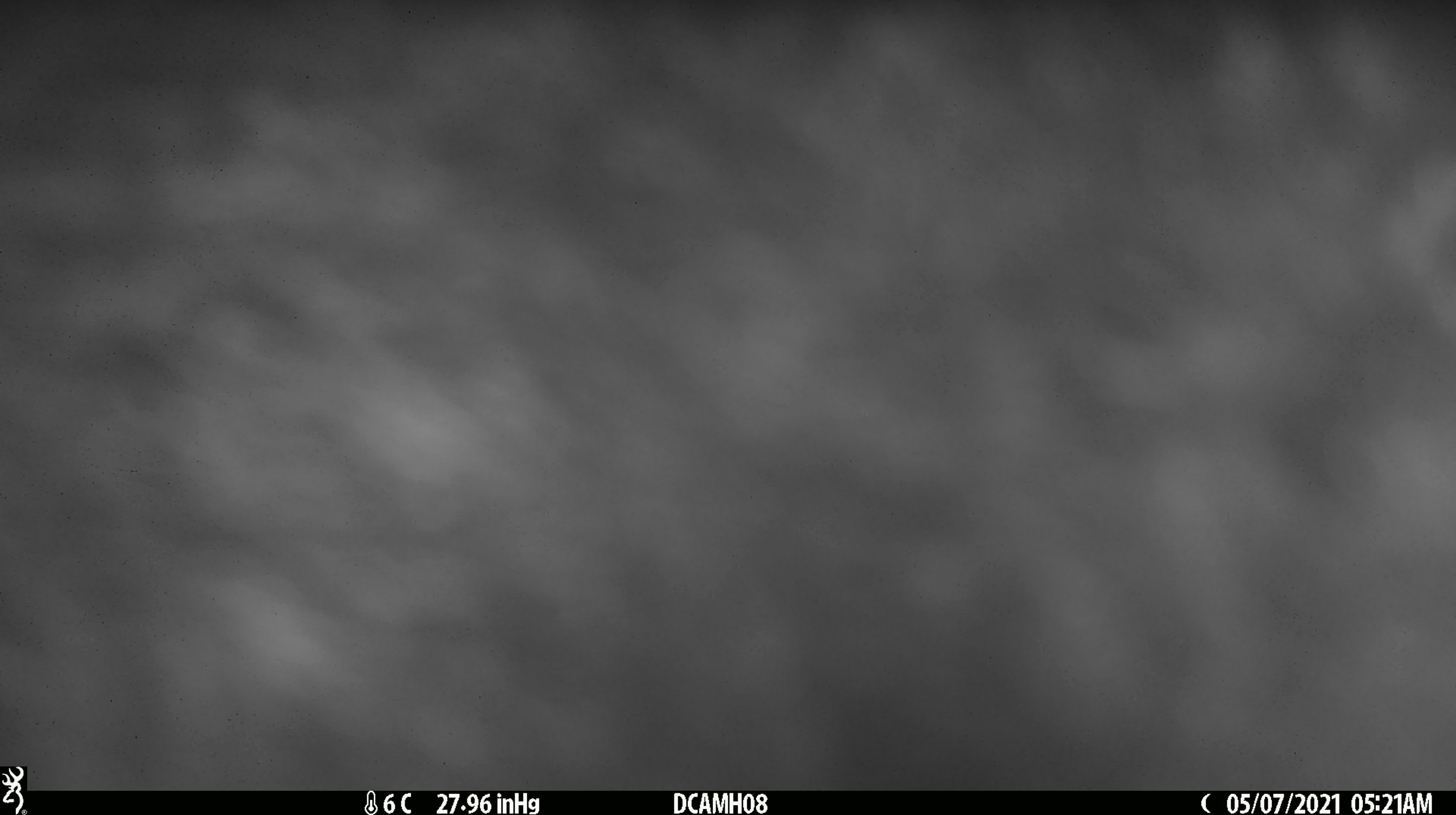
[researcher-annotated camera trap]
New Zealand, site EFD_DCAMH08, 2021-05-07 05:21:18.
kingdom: Animalia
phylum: Chordata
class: Mammalia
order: Diprotodontia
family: Phalangeridae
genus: Trichosurus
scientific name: Trichosurus vulpecula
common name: common brushtail possum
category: possum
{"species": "possum (common brushtail possum) (Trichosurus vulpecula)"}